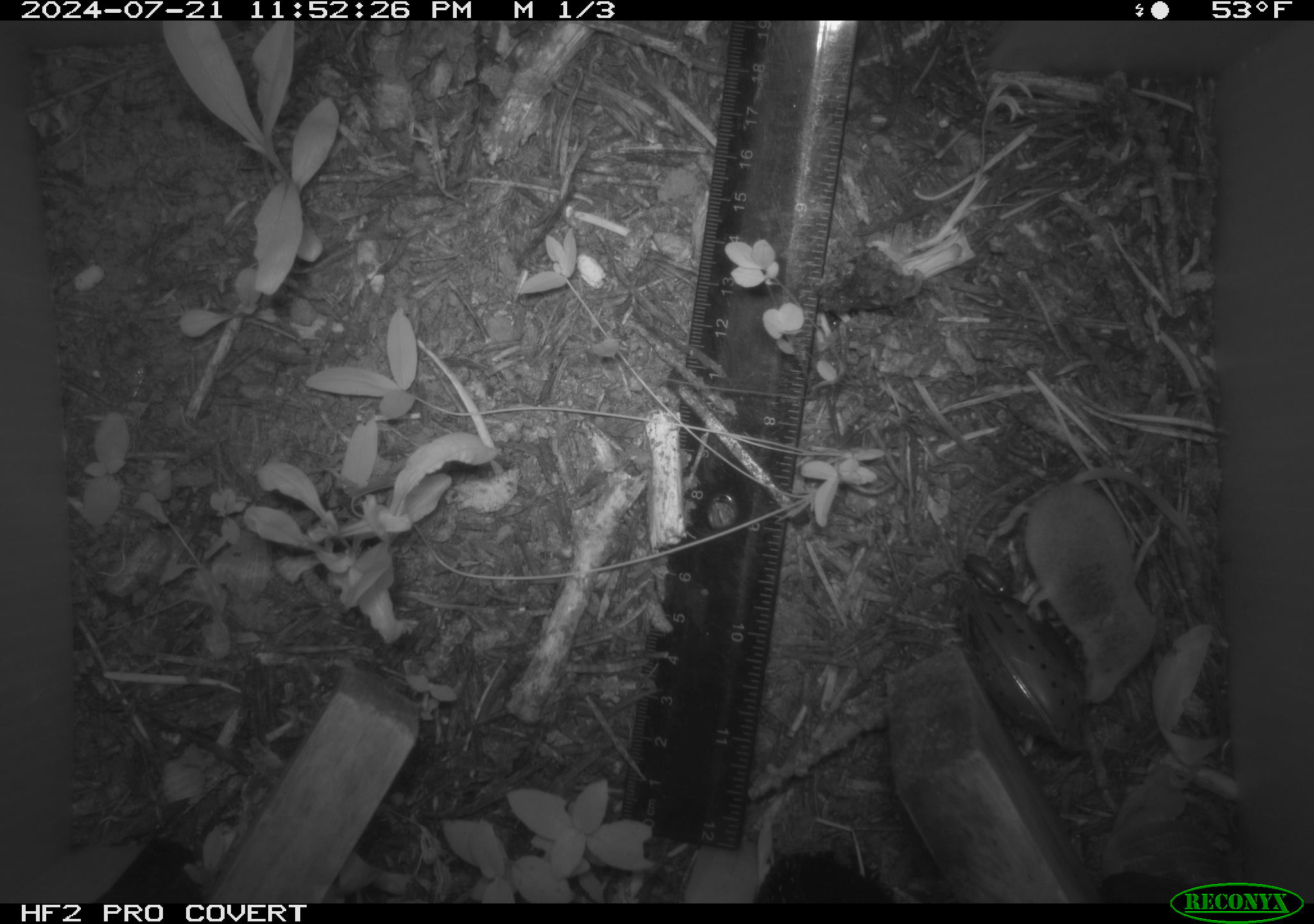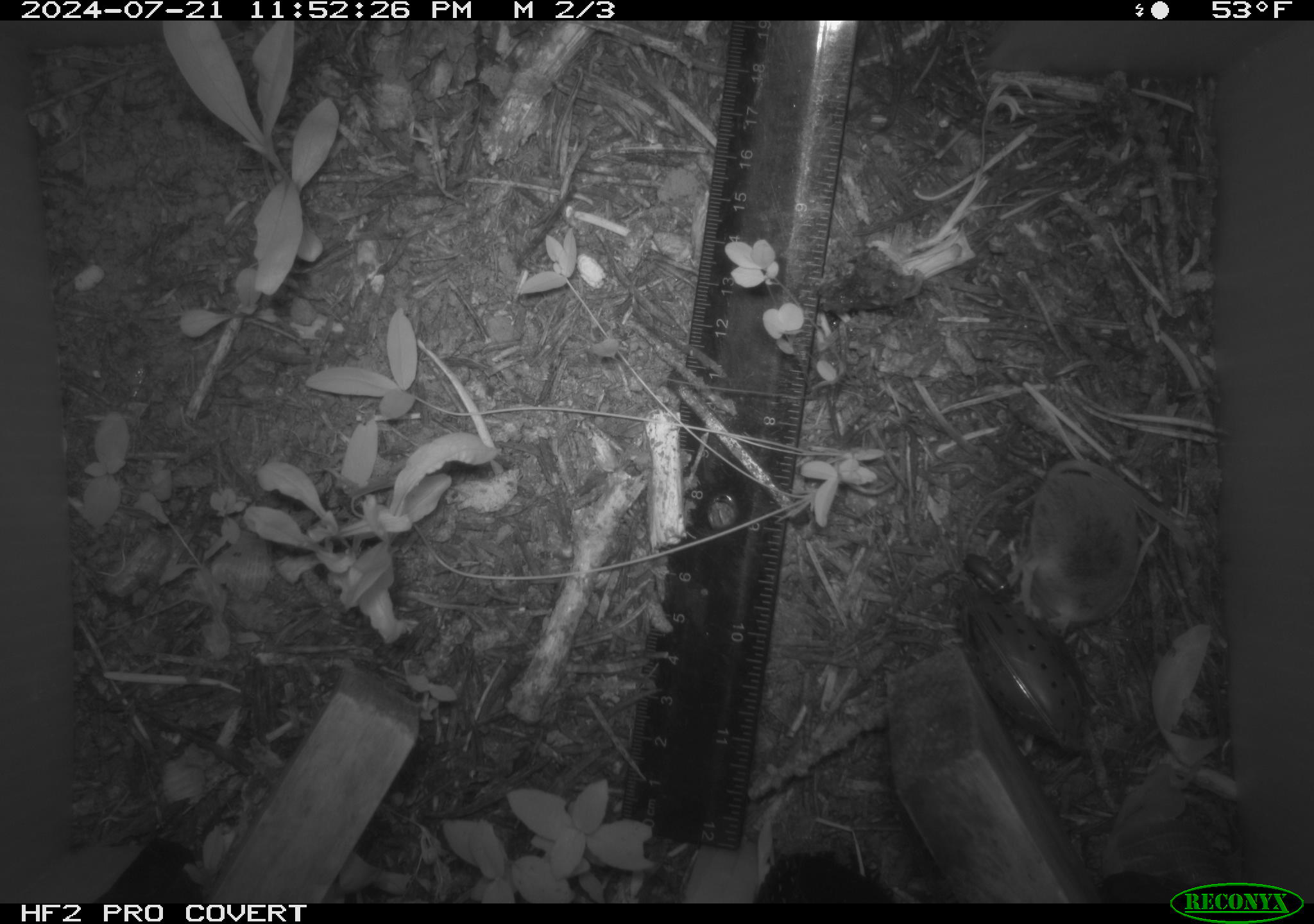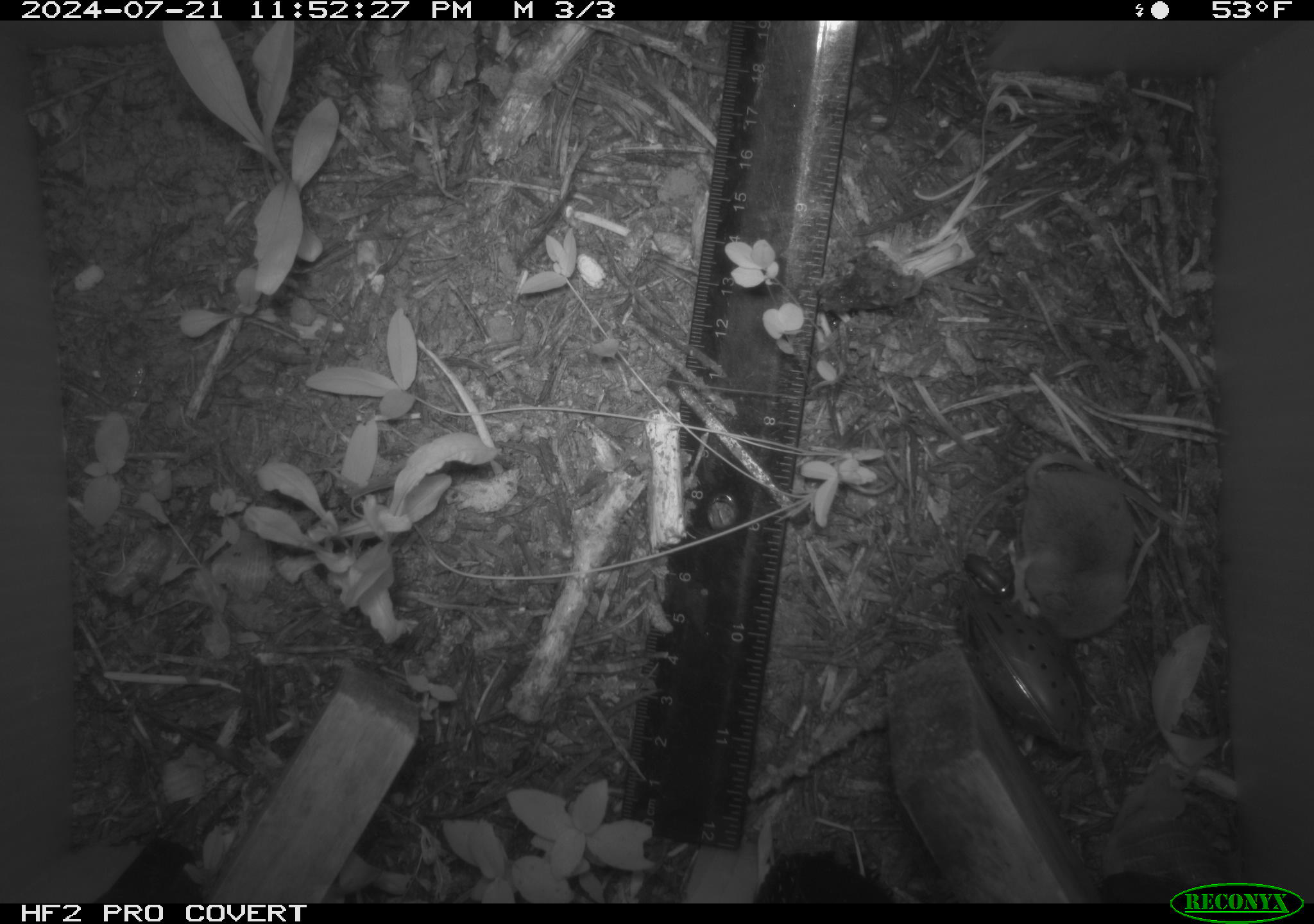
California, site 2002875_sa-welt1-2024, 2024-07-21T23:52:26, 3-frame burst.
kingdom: Animalia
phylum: Chordata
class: Mammalia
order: Eulipotyphla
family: Soricidae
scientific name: Soricidae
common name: shrews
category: soricidae family